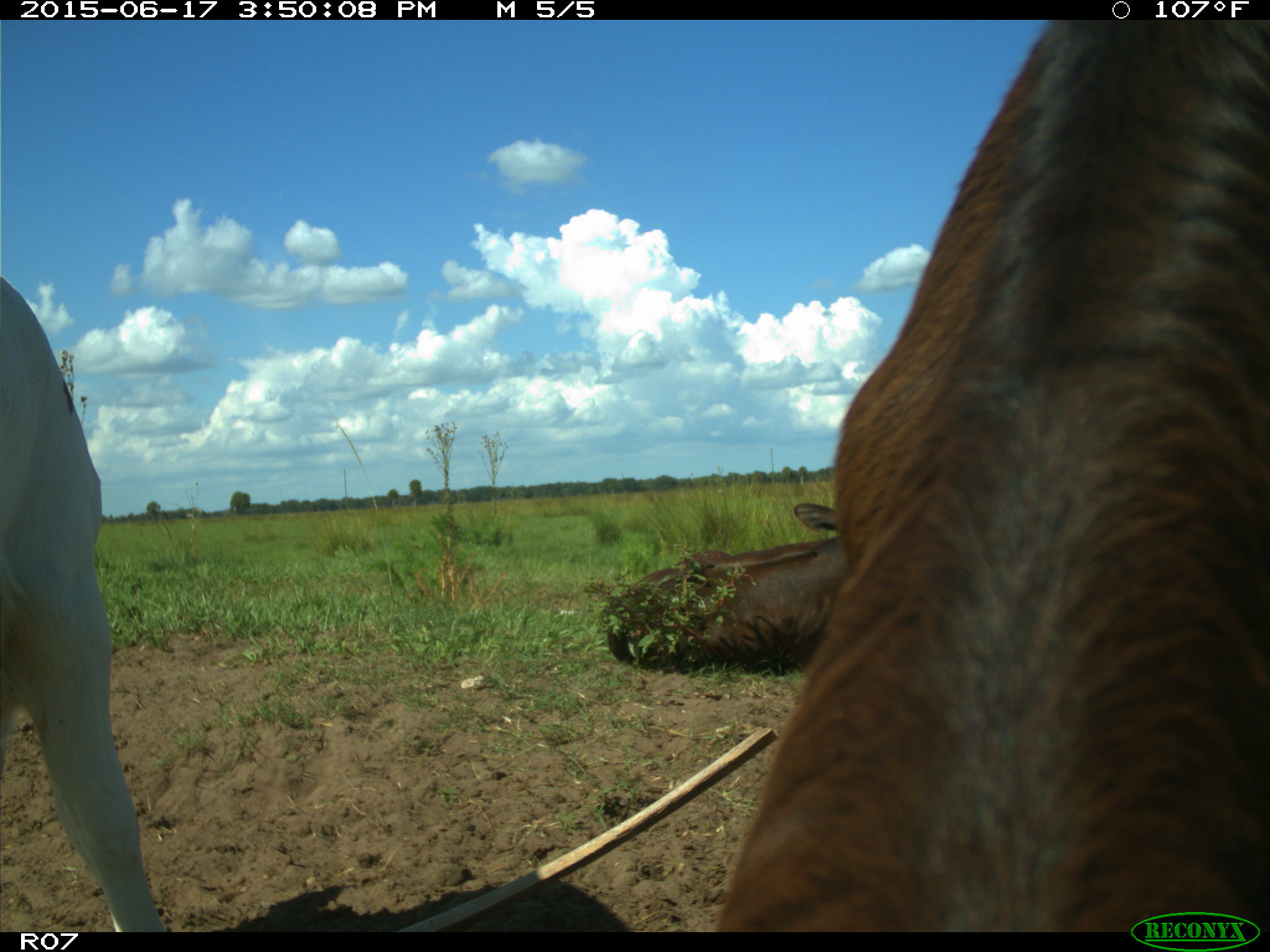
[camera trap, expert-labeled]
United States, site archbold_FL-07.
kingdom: Animalia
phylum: Chordata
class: Mammalia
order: Artiodactyla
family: Bovidae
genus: Bos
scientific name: Bos taurus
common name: domestic cow